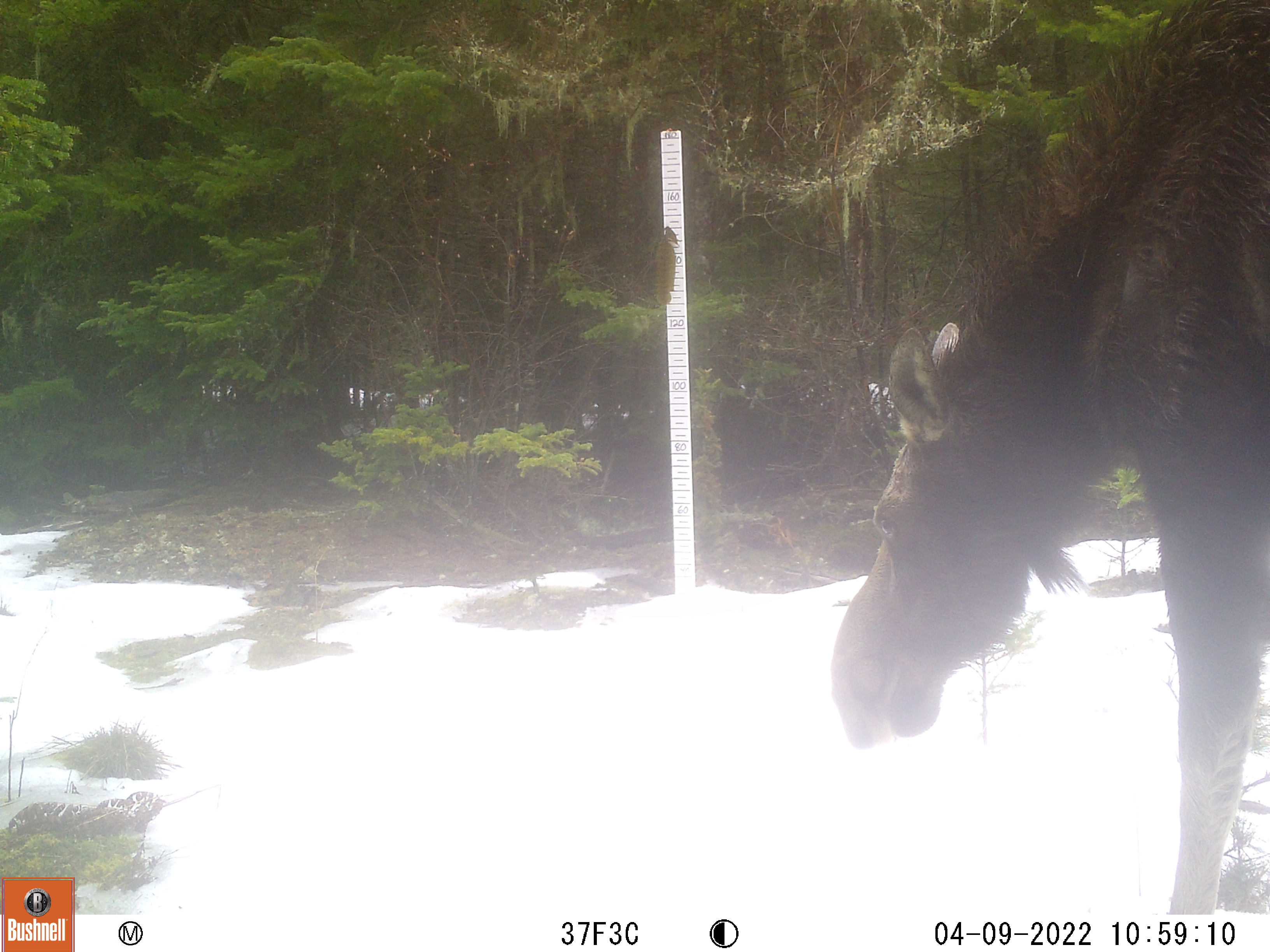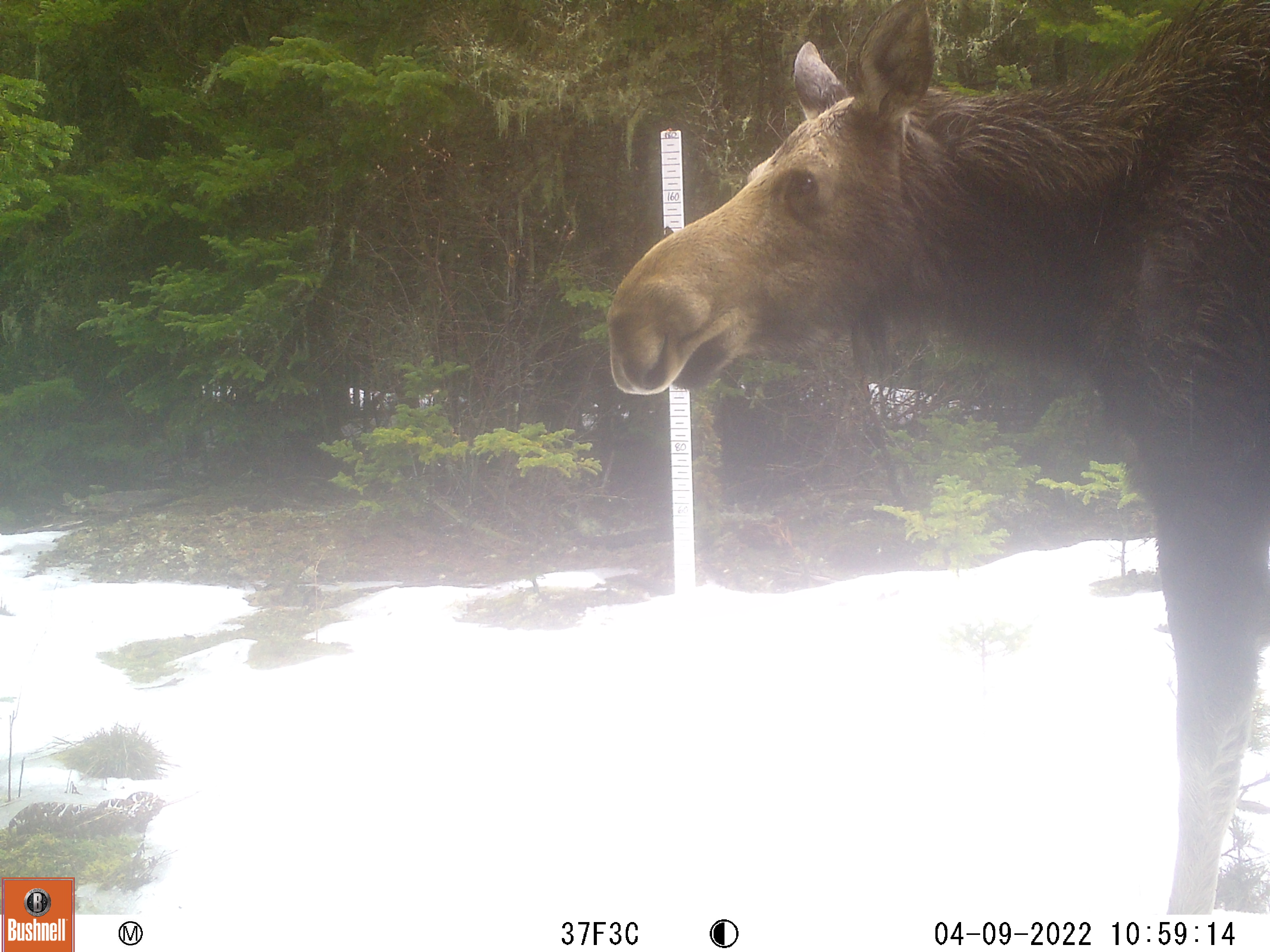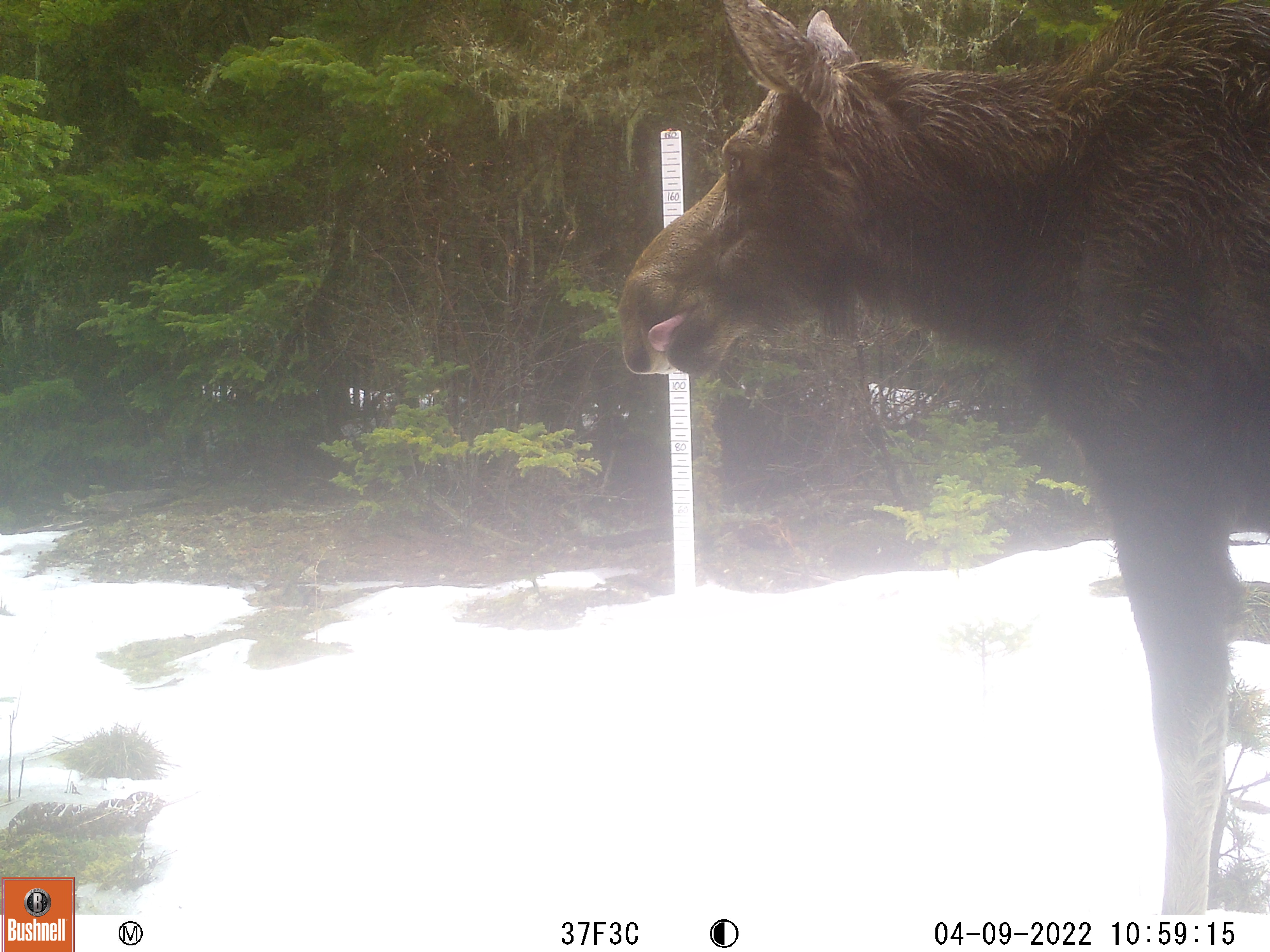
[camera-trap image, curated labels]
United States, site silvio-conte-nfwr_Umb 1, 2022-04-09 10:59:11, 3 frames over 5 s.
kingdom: Animalia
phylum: Chordata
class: Mammalia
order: Artiodactyla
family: Cervidae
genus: Alces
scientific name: Alces alces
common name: moose